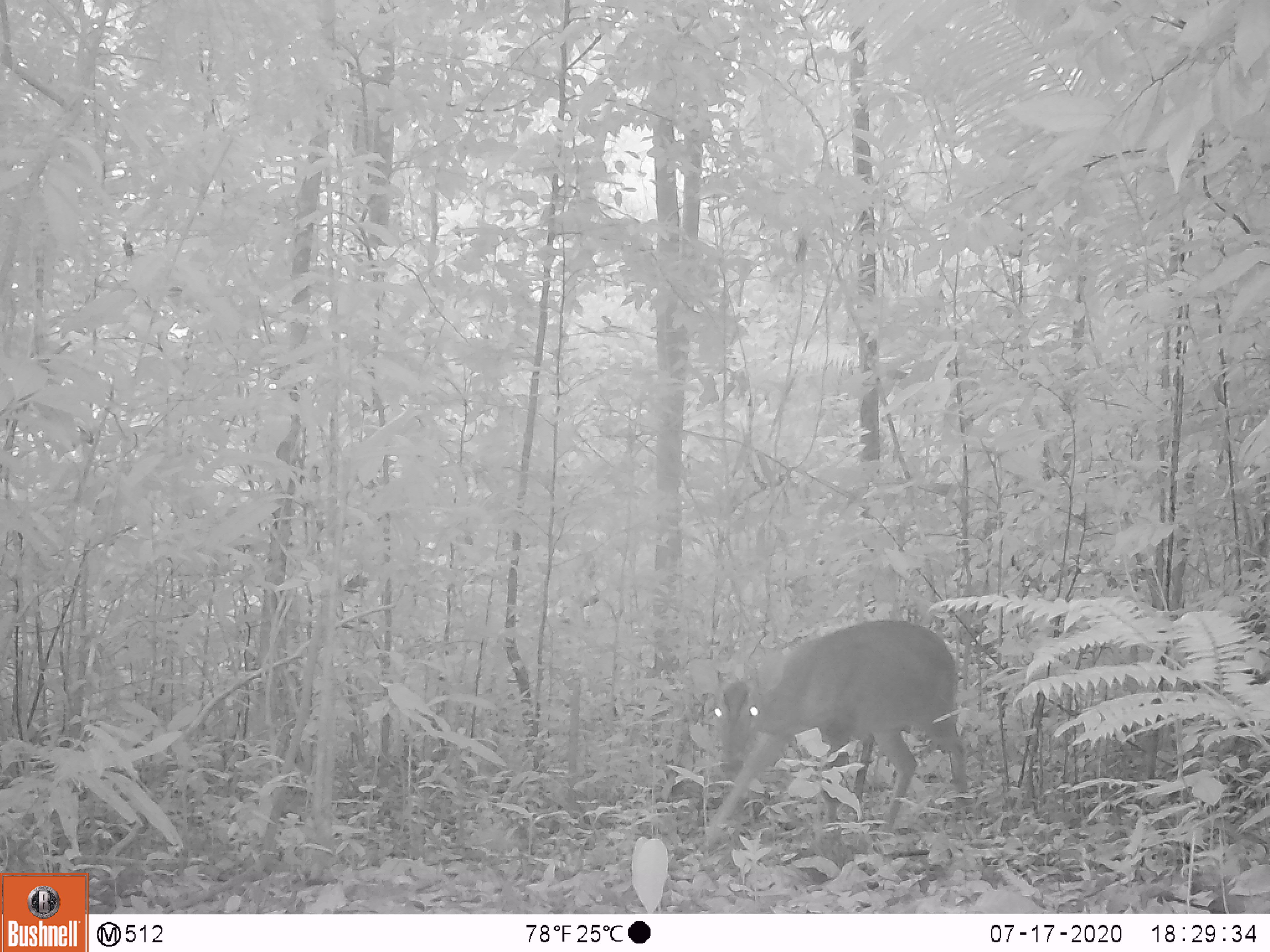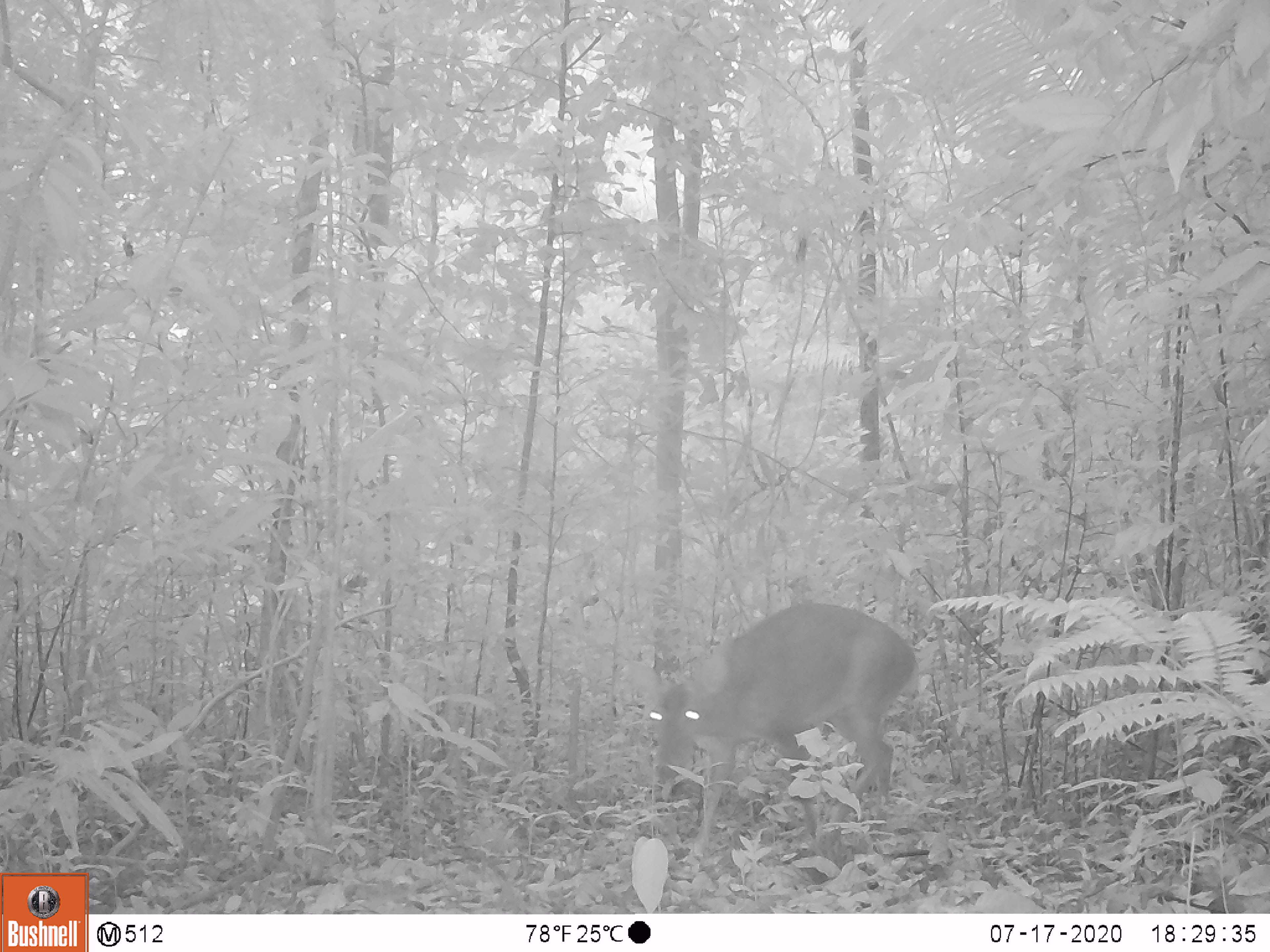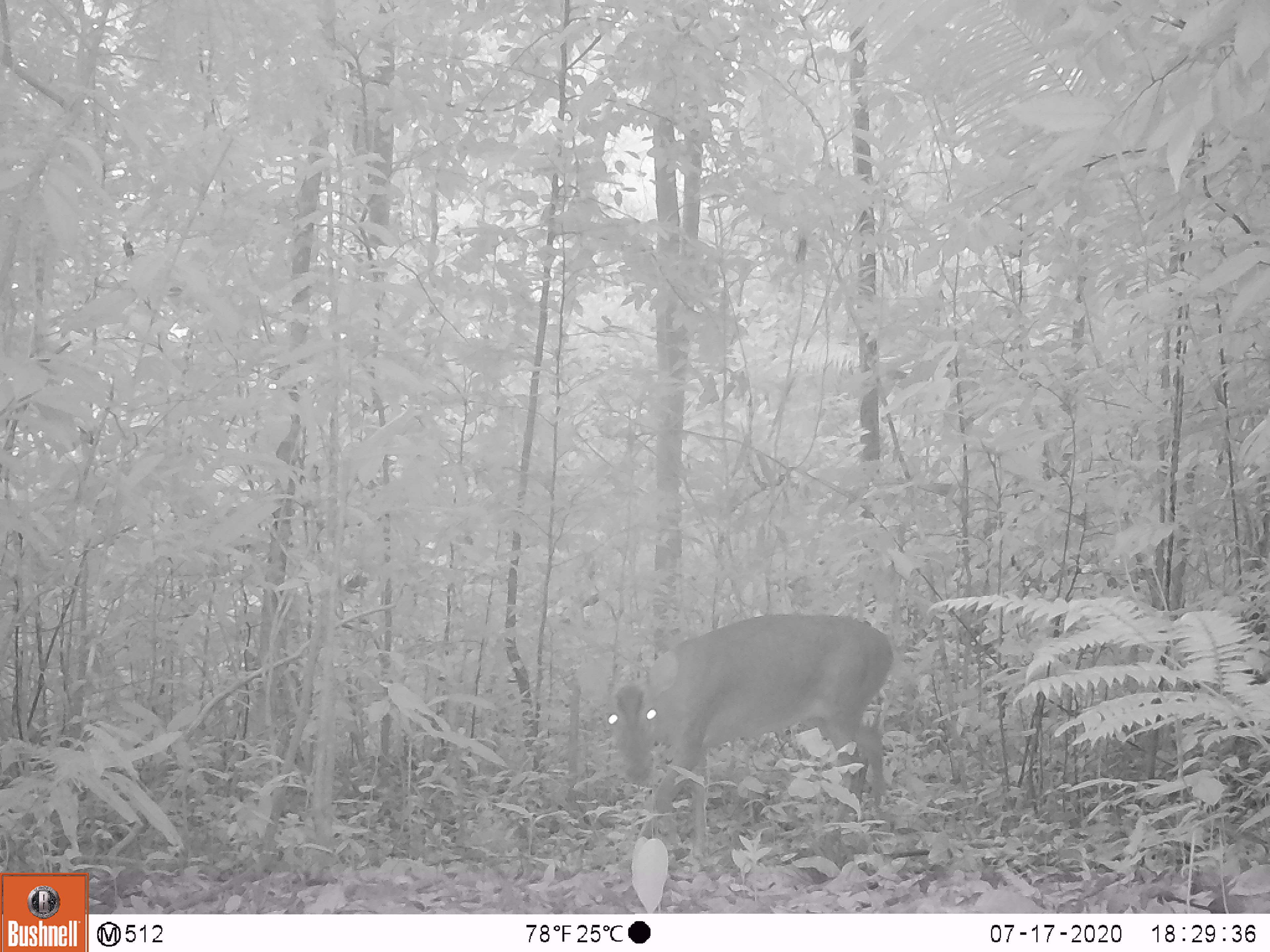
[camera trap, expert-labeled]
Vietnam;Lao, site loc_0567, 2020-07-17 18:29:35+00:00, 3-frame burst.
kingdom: Animalia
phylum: Chordata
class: Mammalia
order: Artiodactyla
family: Cervidae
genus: Muntiacus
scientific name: Muntiacus vuquangensis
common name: large-antlered muntjac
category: large antlered muntjac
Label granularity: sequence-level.